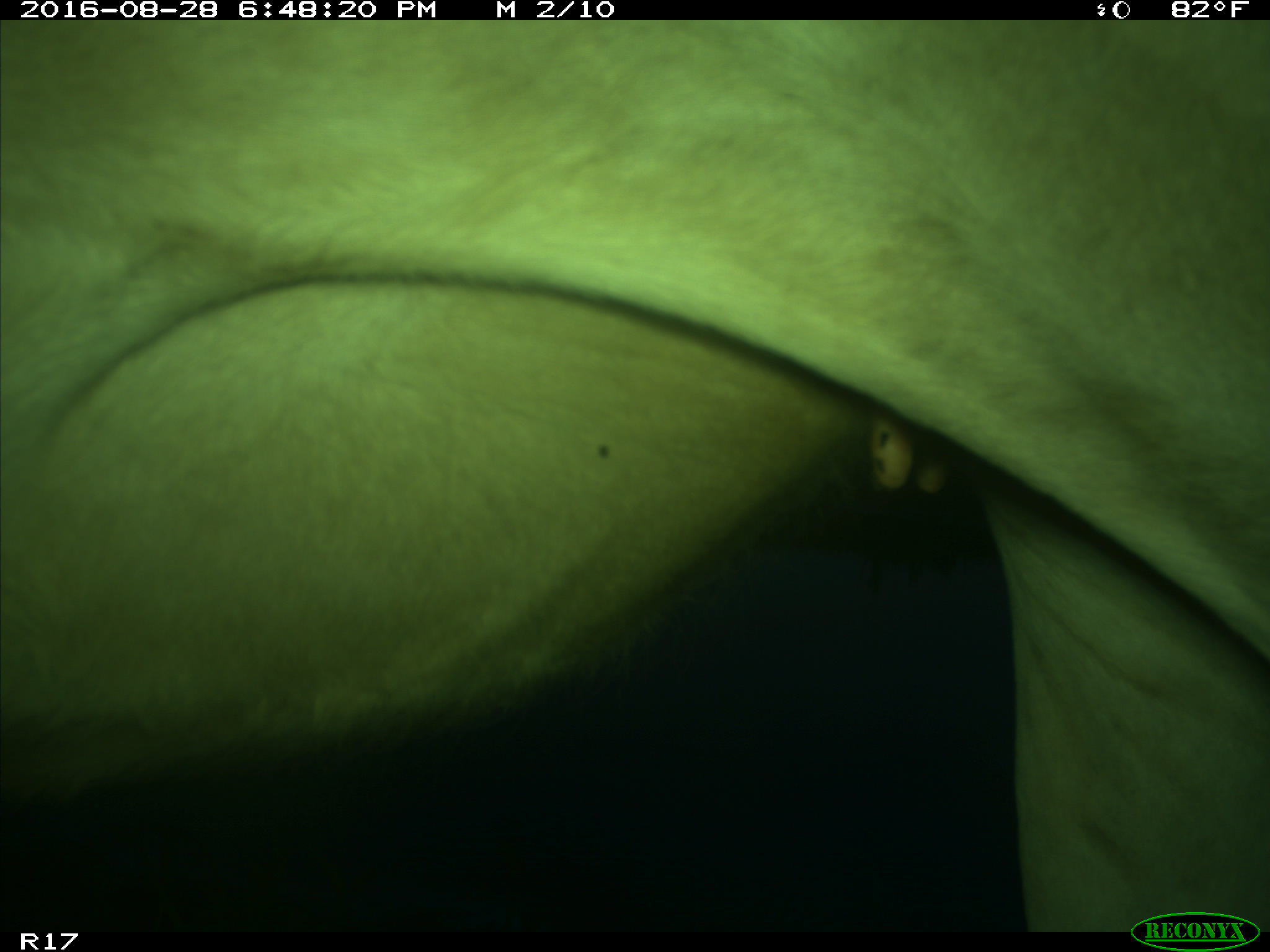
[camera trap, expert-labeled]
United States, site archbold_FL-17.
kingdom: Animalia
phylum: Chordata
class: Mammalia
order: Artiodactyla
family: Bovidae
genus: Bos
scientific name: Bos taurus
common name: domestic cow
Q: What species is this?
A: Bos taurus (domestic cow).